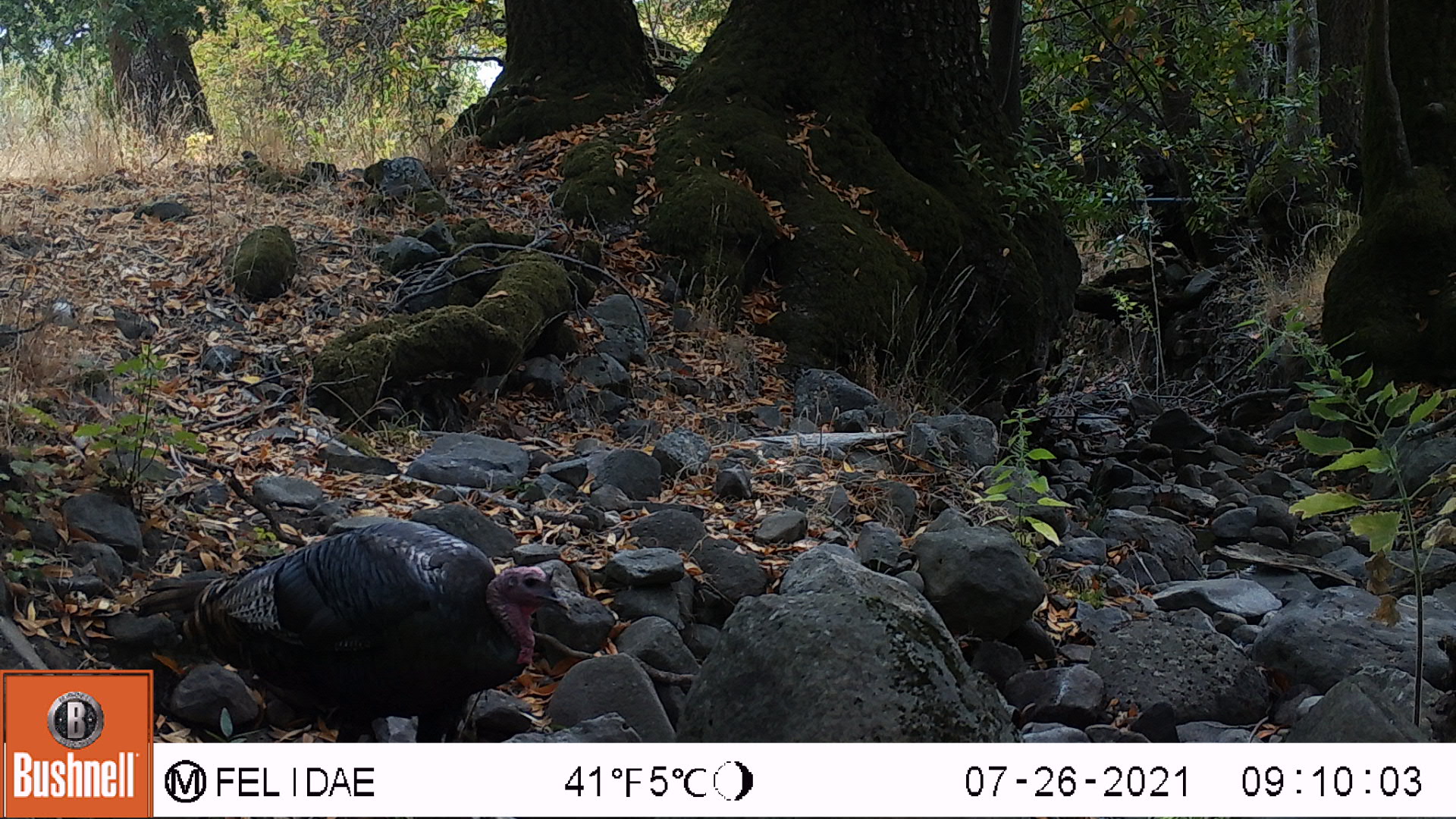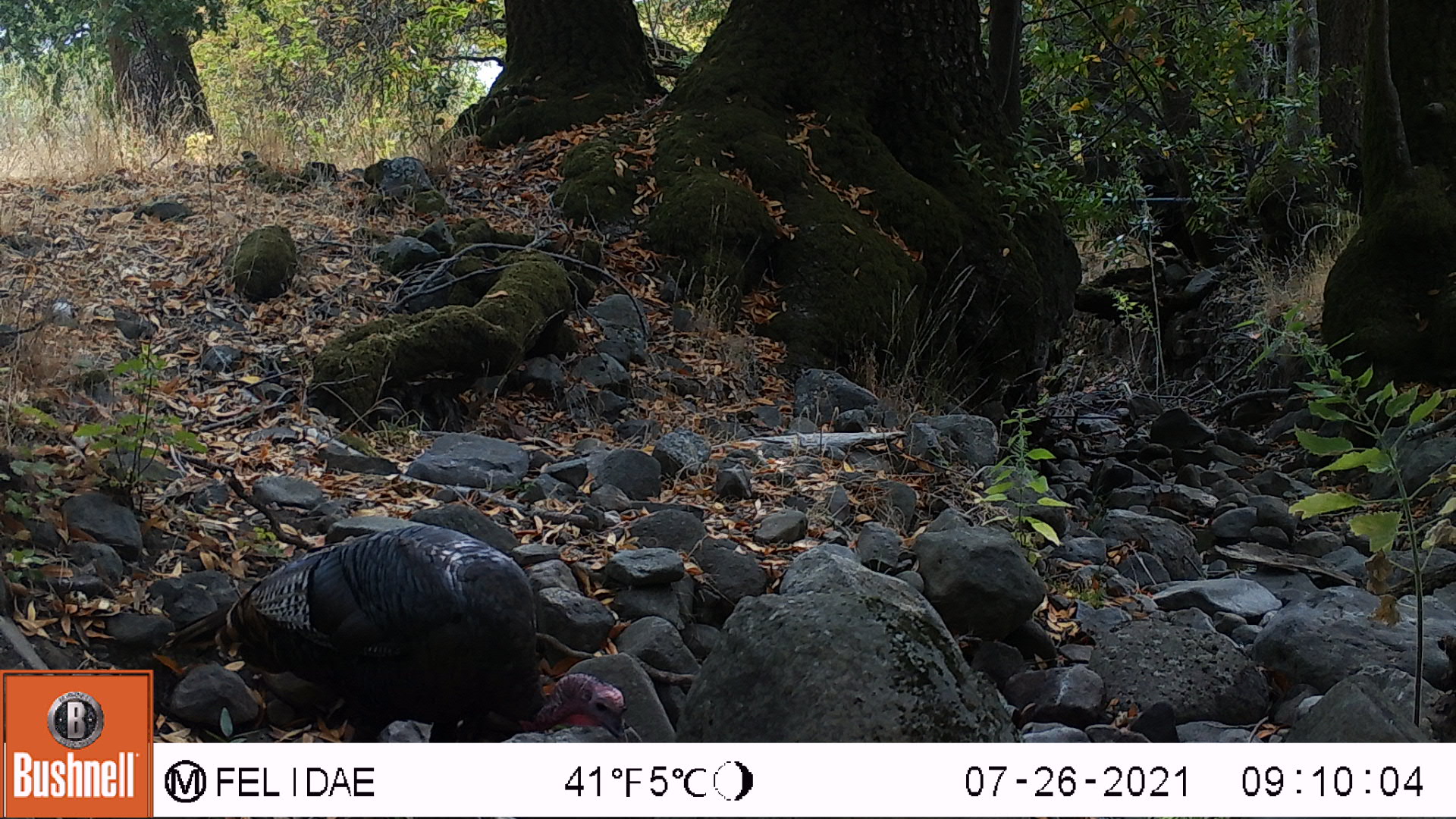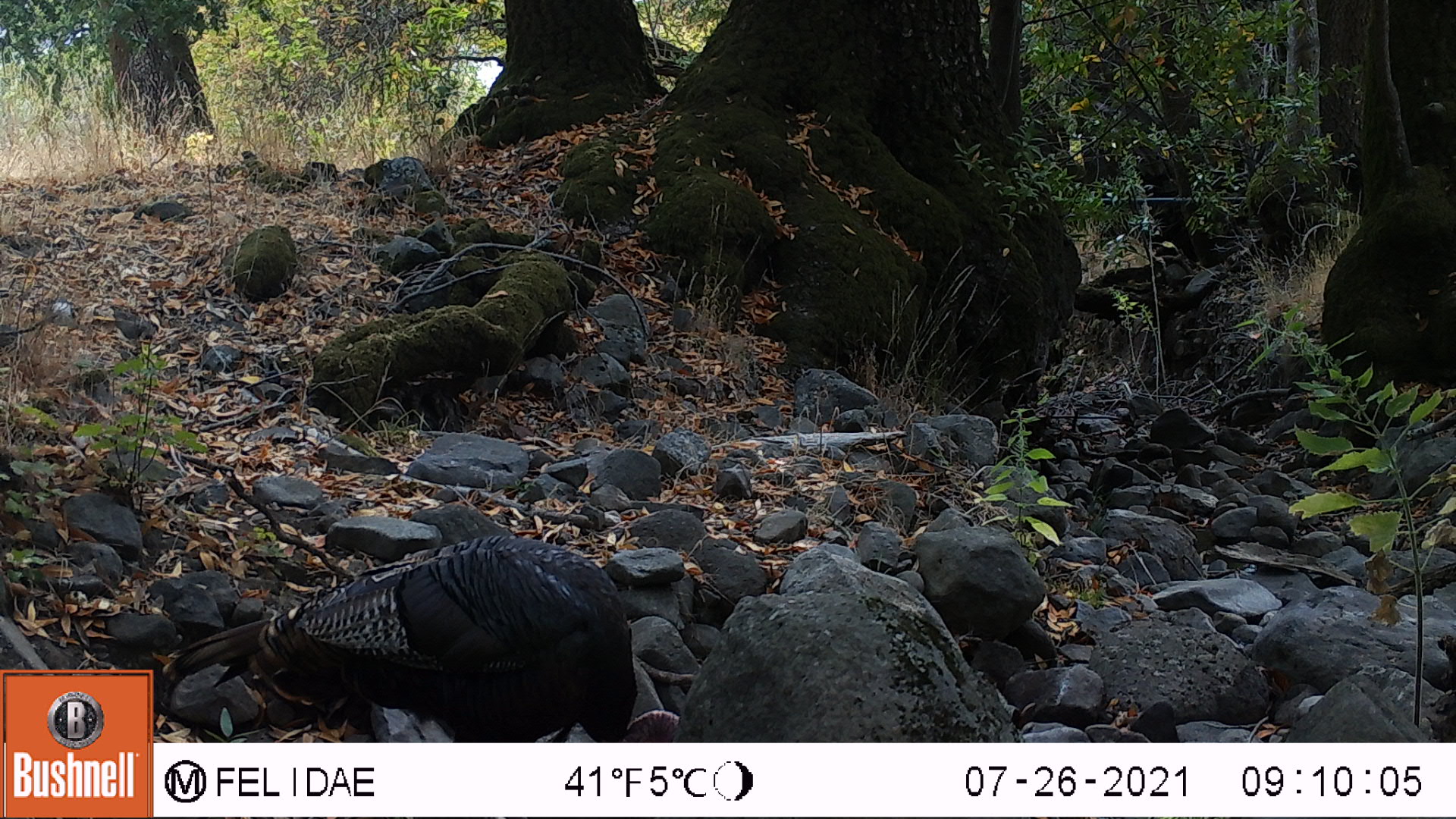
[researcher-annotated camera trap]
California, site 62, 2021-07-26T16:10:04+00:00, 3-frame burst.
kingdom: Animalia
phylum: Chordata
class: Aves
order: Galliformes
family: Phasianidae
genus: Meleagris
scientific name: Meleagris gallopavo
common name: turkey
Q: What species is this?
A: Turkey (Meleagris gallopavo).